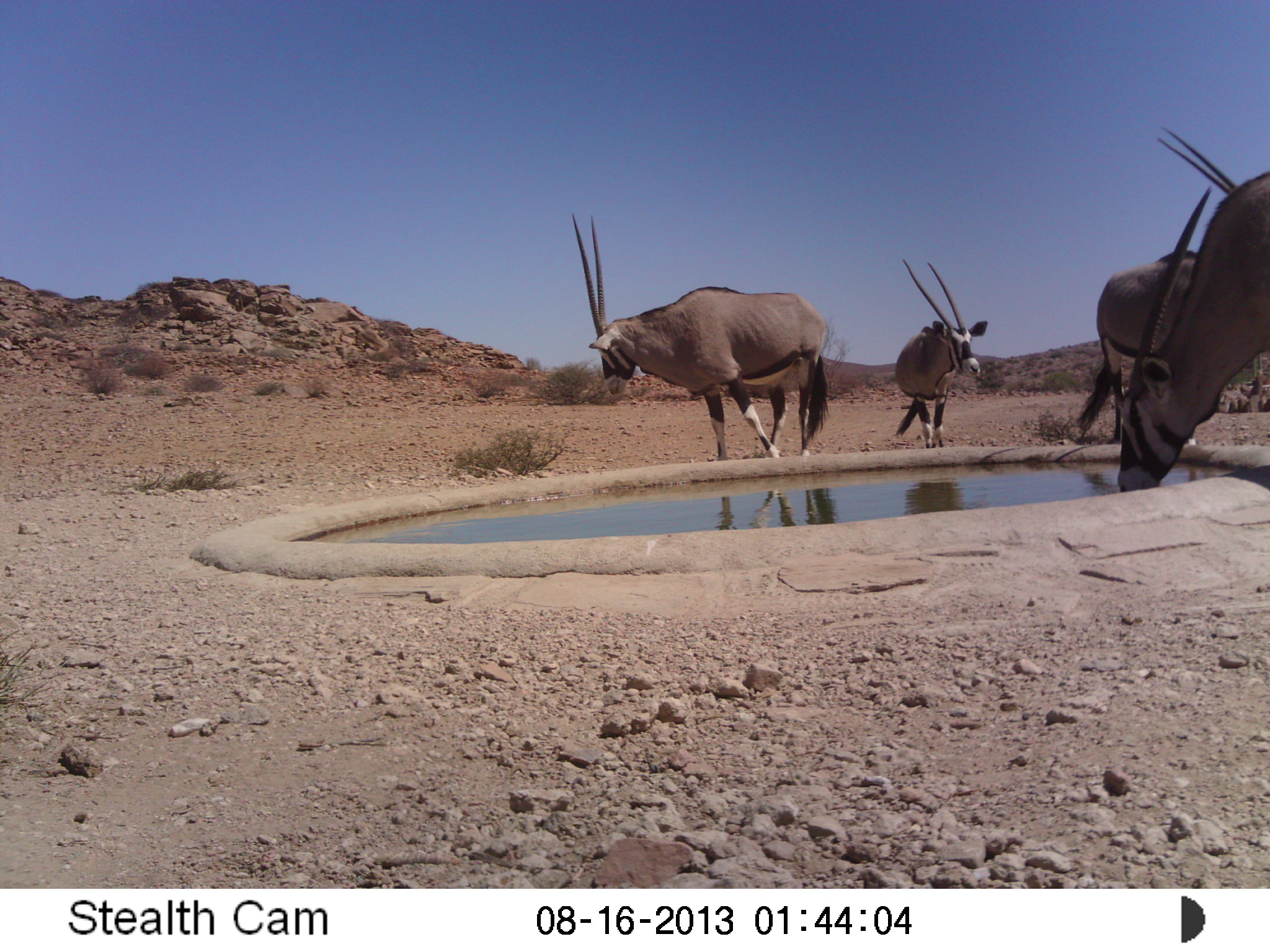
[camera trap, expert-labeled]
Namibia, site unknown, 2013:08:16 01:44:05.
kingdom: Animalia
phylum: Chordata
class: Mammalia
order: Artiodactyla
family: Bovidae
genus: Oryx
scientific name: Oryx gazella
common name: gemsbok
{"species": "Oryx gazella (gemsbok)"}